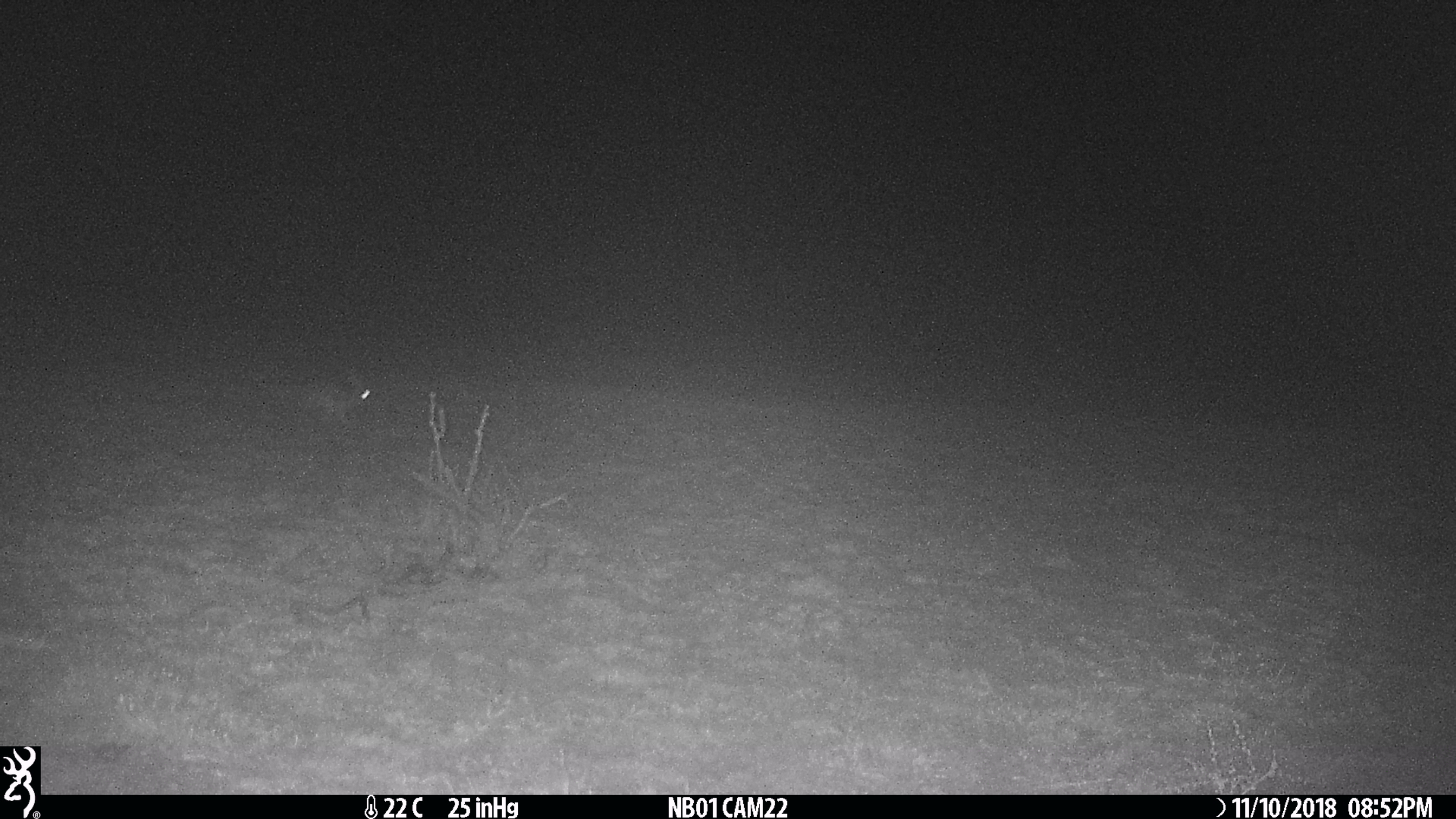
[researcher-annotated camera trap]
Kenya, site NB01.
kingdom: Animalia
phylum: Chordata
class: Mammalia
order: Lagomorpha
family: Leporidae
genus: Lepus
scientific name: Lepus capensis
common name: cape hare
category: hare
Hare (cape hare) (Lepus capensis).